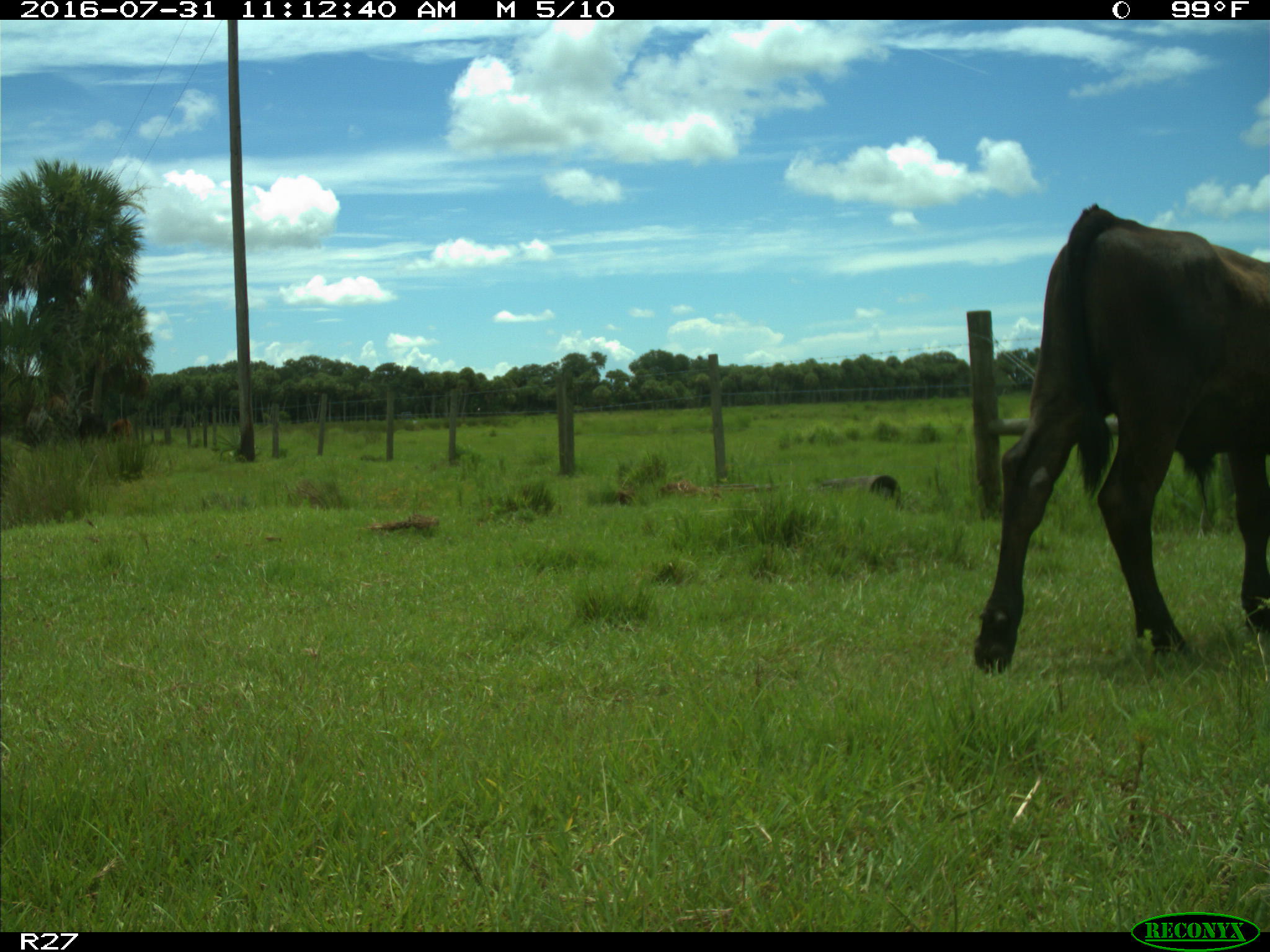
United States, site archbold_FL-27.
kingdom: Animalia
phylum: Chordata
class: Mammalia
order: Artiodactyla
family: Bovidae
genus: Bos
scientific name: Bos taurus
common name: domestic cow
Bos taurus (domestic cow).